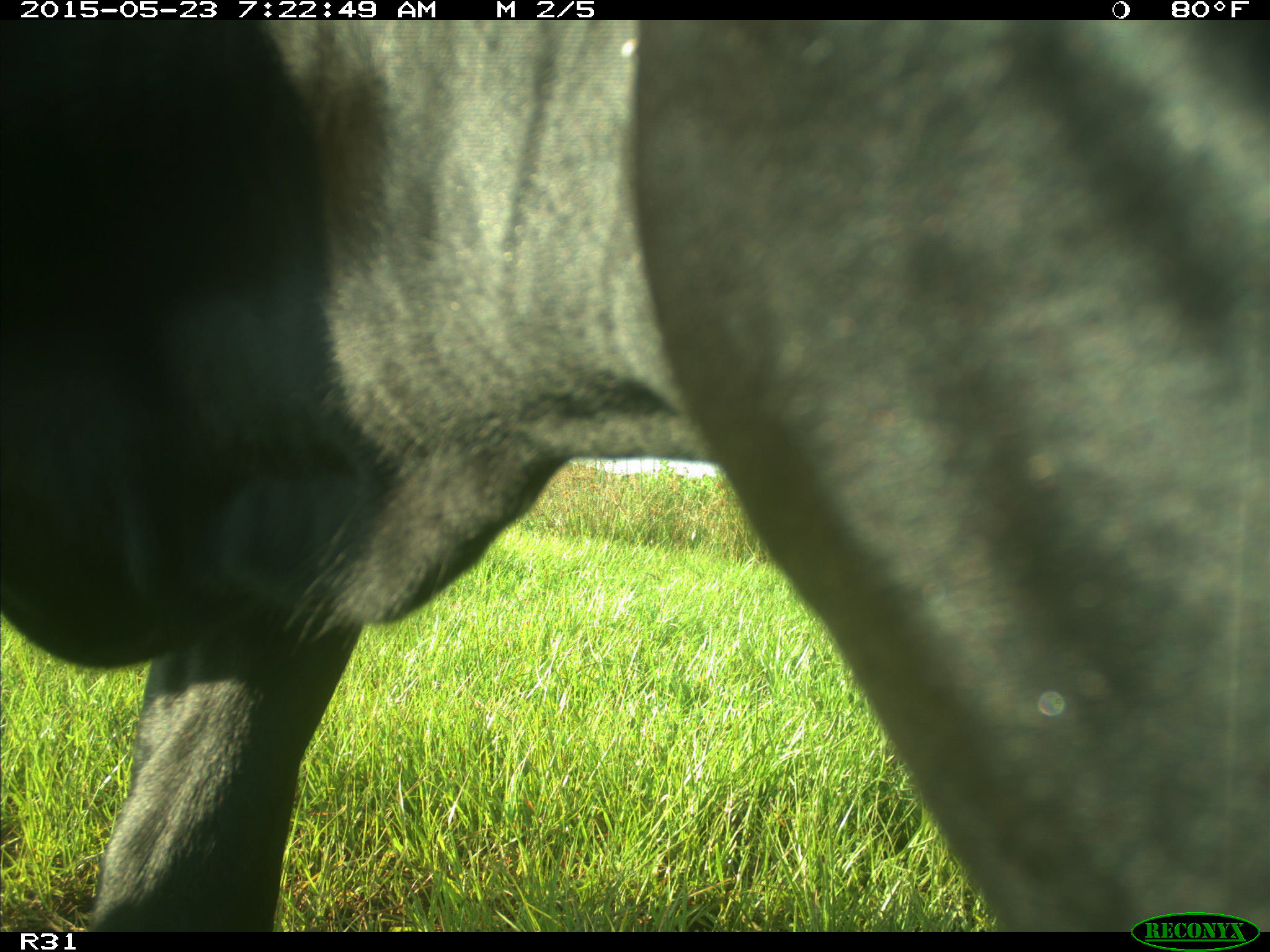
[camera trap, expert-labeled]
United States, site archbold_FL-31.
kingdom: Animalia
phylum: Chordata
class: Mammalia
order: Artiodactyla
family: Bovidae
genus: Bos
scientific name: Bos taurus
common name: domestic cow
Bos taurus (domestic cow).